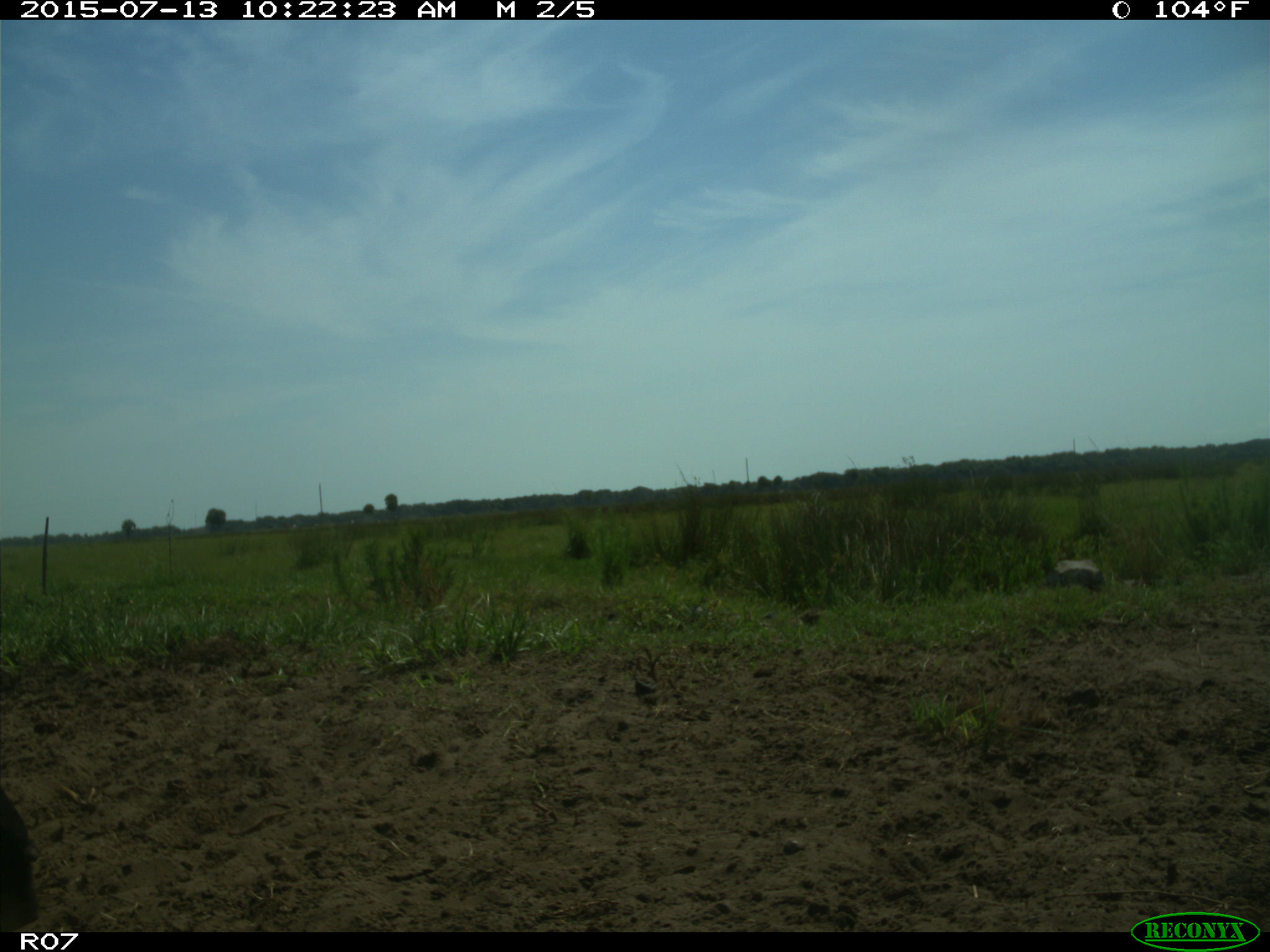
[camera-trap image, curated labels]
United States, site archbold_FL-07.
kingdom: Animalia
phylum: Chordata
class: Mammalia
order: Artiodactyla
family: Bovidae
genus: Bos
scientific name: Bos taurus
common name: domestic cow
Bos taurus (domestic cow).